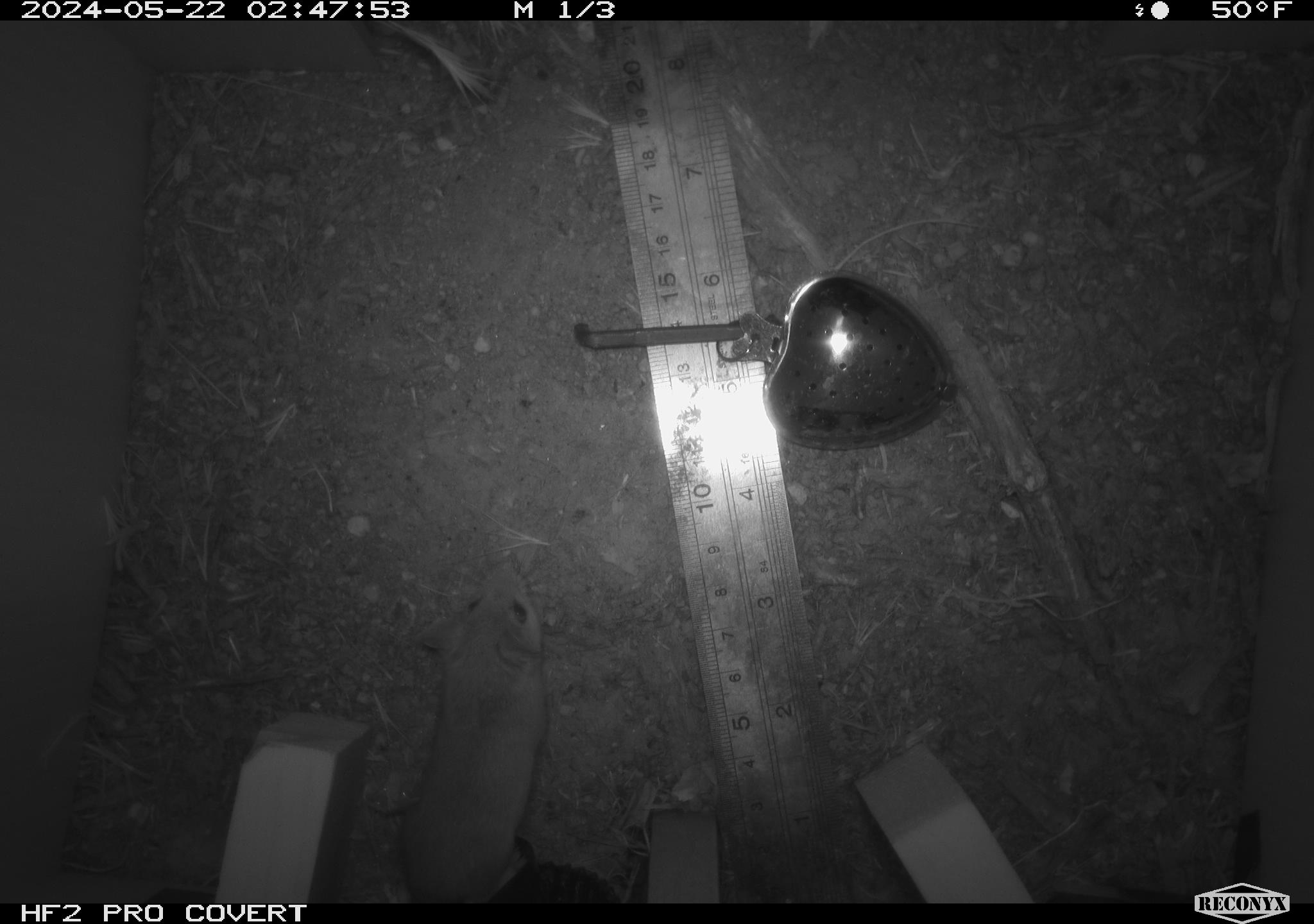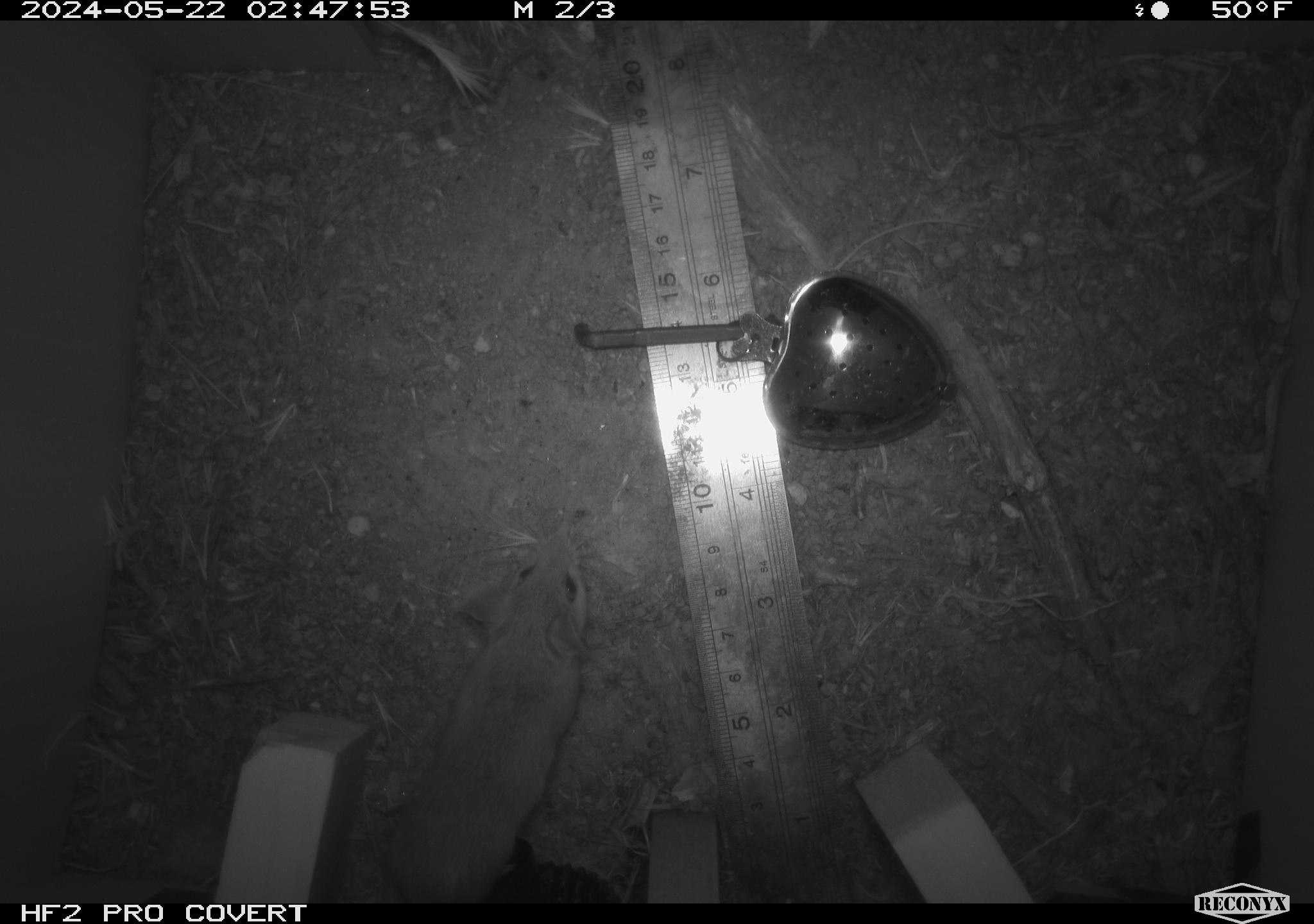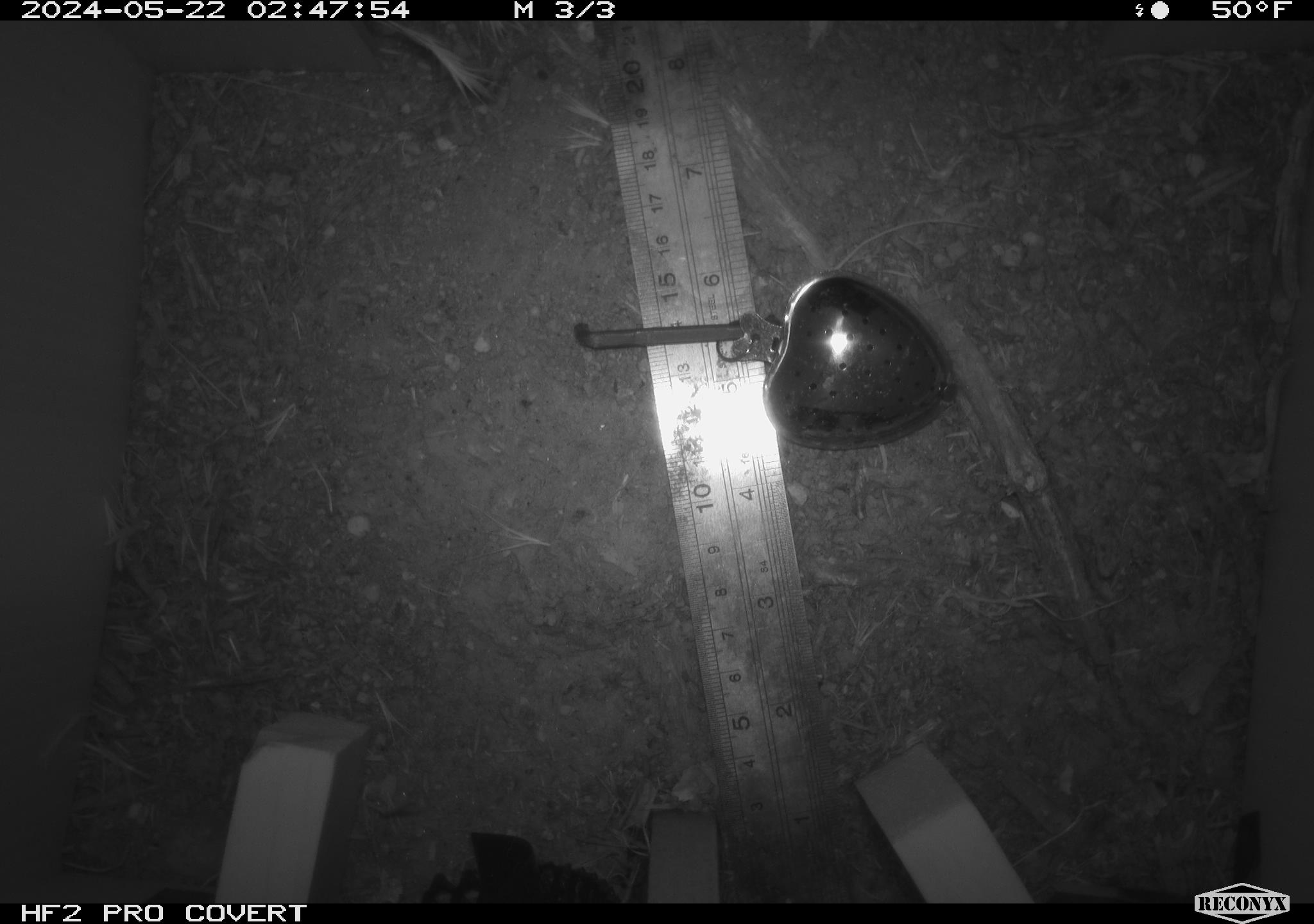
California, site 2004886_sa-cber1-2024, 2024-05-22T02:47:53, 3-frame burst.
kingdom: Animalia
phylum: Chordata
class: Mammalia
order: Rodentia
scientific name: Rodentia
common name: mouse species